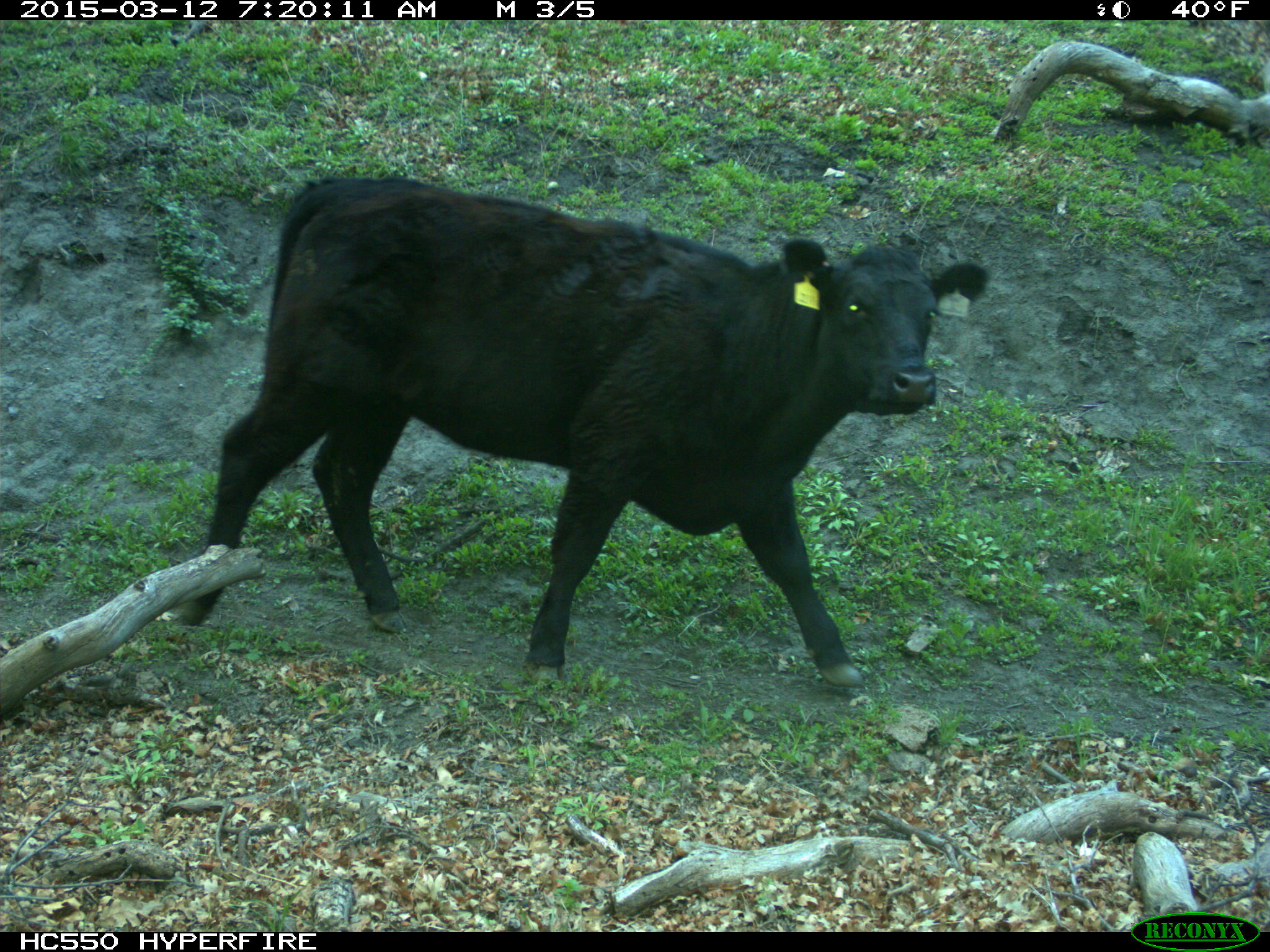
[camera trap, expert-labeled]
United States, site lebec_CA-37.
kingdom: Animalia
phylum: Chordata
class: Mammalia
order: Artiodactyla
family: Bovidae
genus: Bos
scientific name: Bos taurus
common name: domestic cow